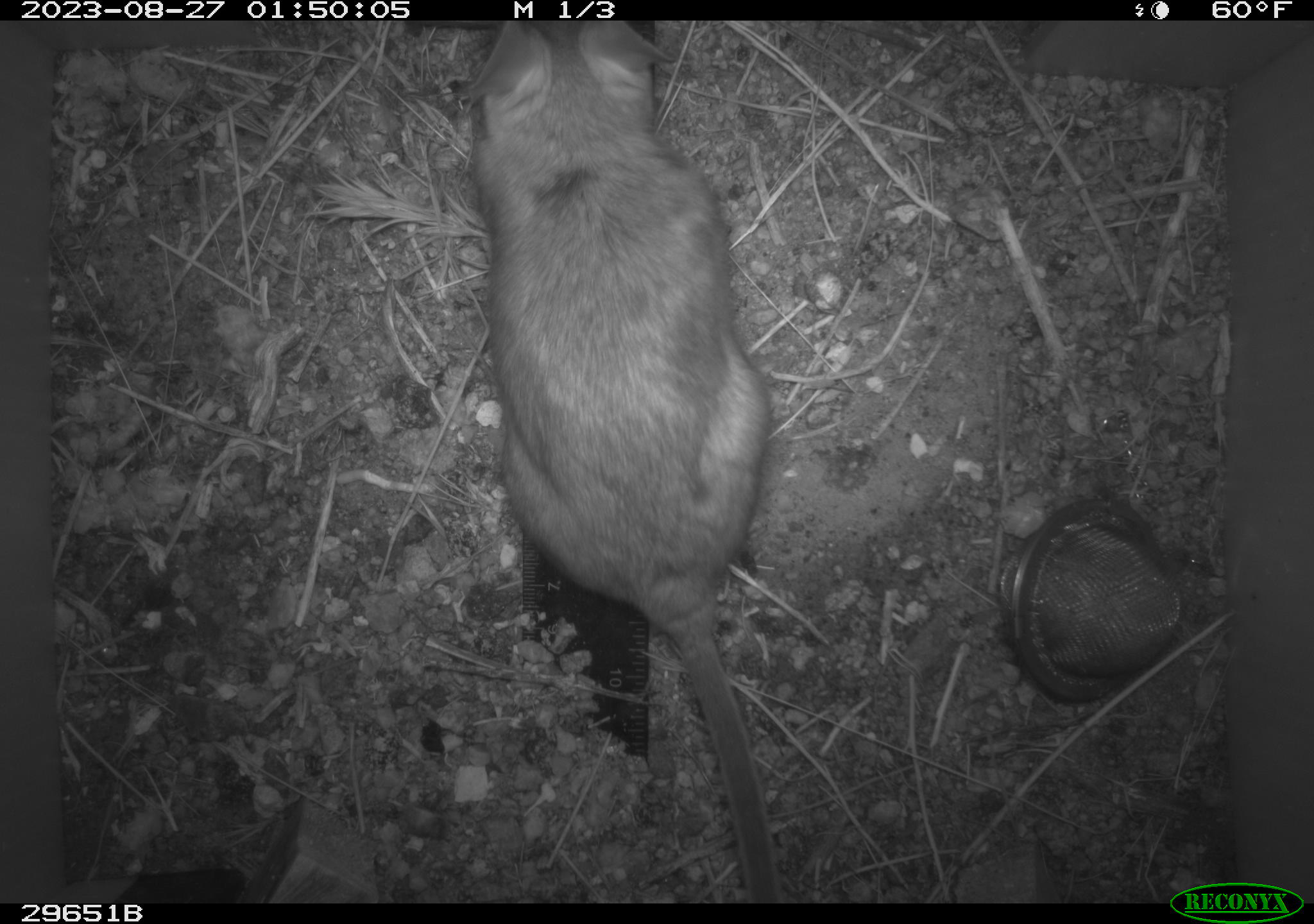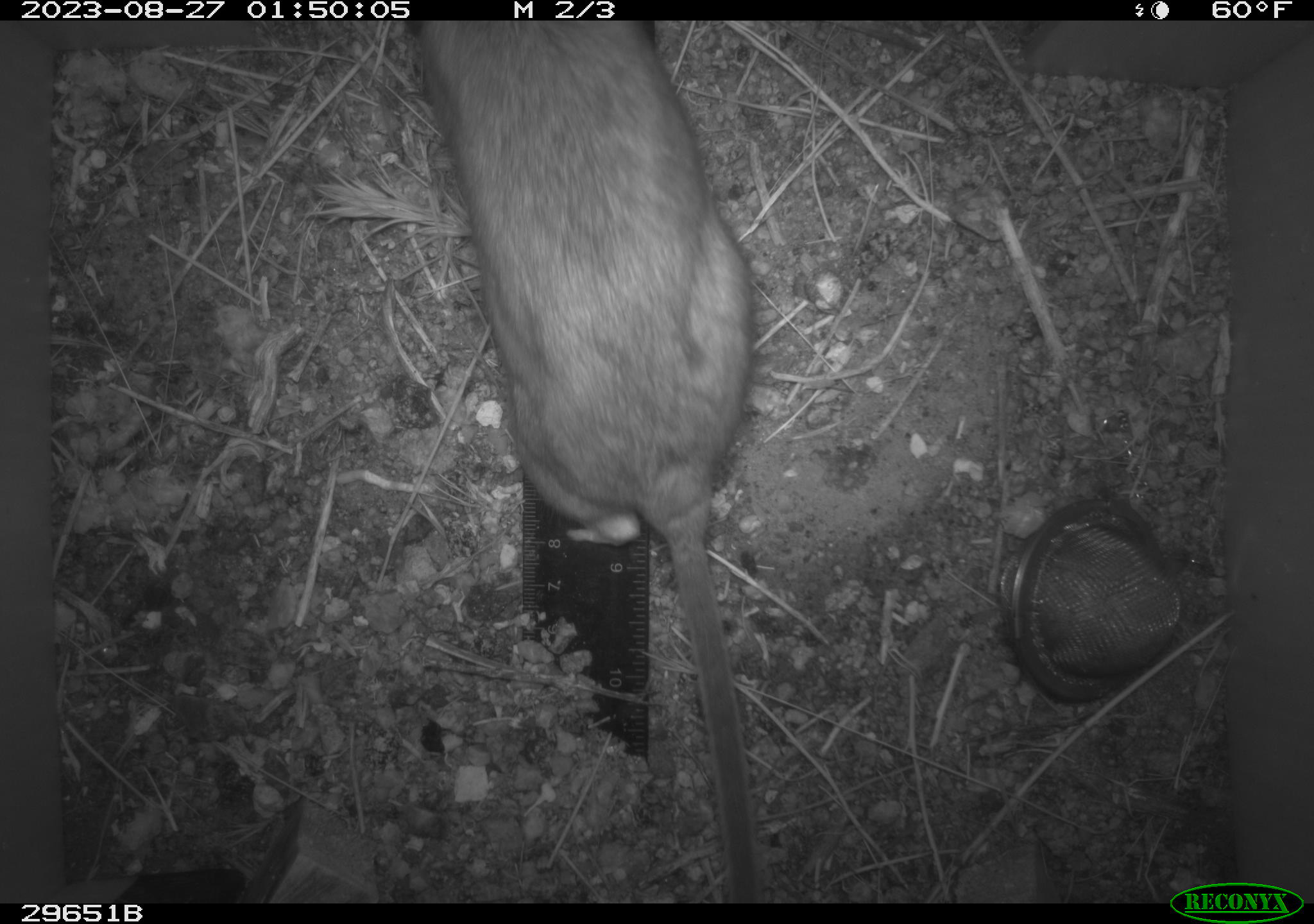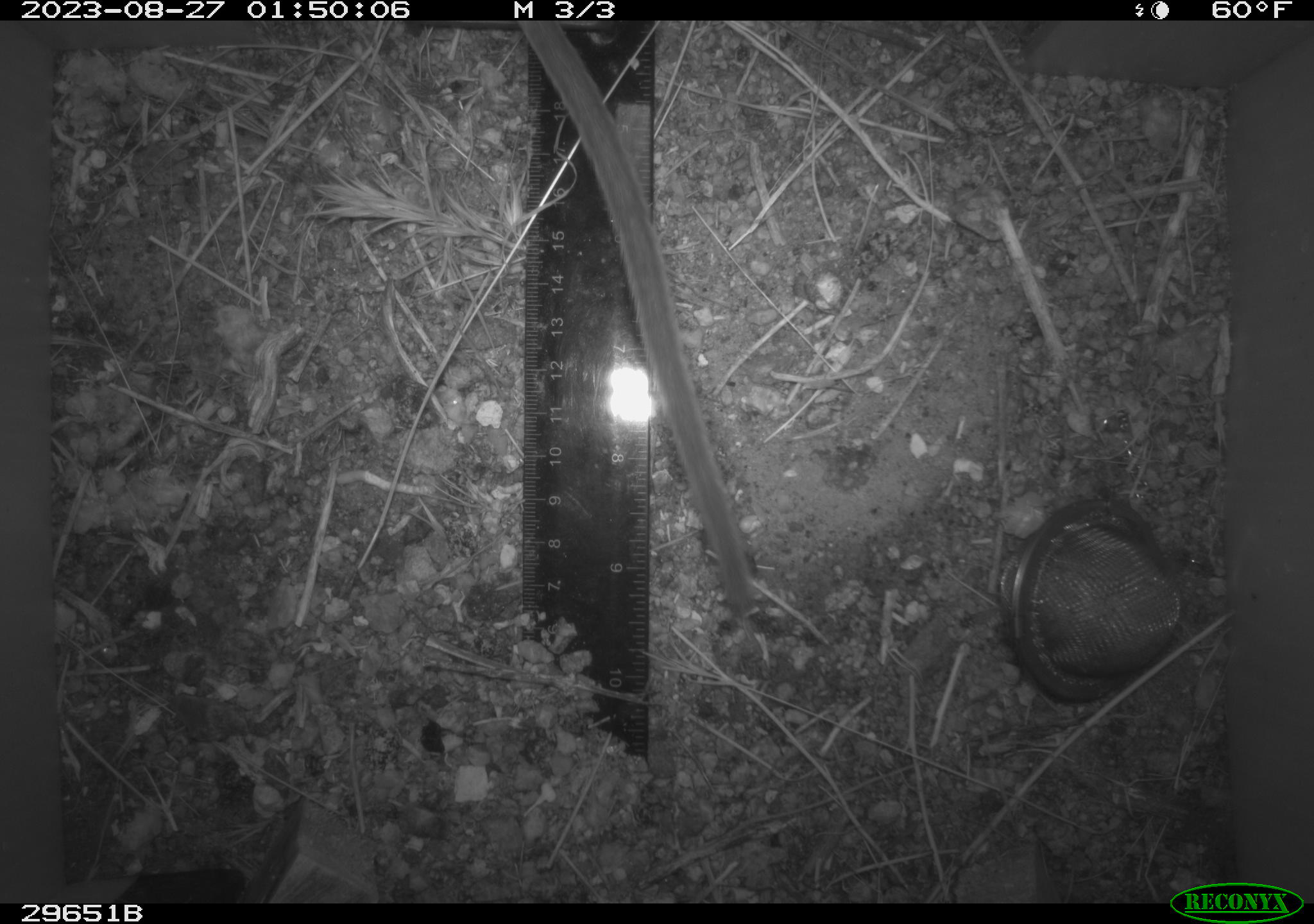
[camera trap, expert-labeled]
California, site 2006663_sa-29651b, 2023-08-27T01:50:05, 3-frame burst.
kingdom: Animalia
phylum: Chordata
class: Mammalia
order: Rodentia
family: Cricetidae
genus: Neotoma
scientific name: Neotoma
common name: pack rat or woodrat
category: neotoma species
Neotoma species (pack rat or woodrat) (Neotoma).